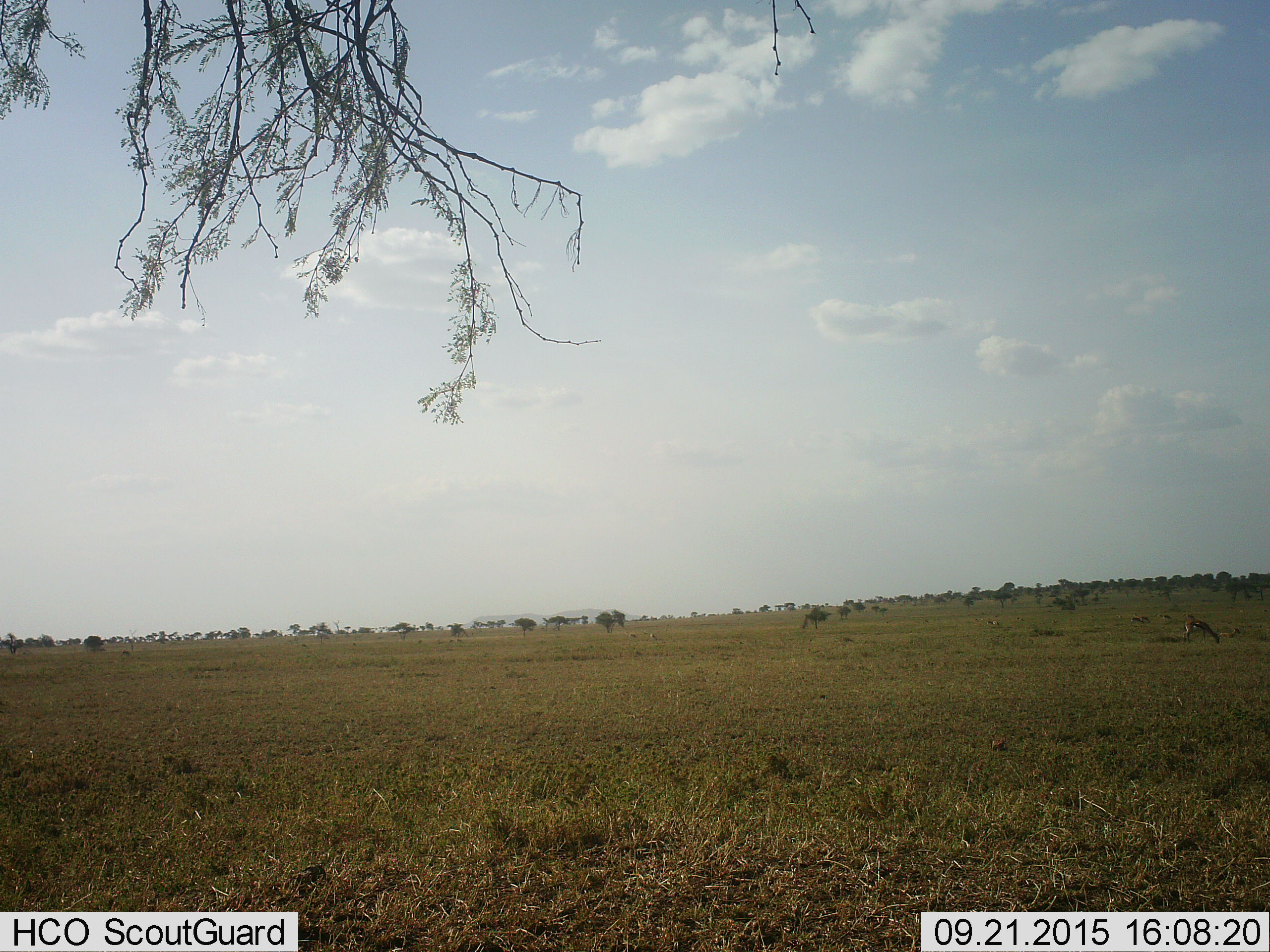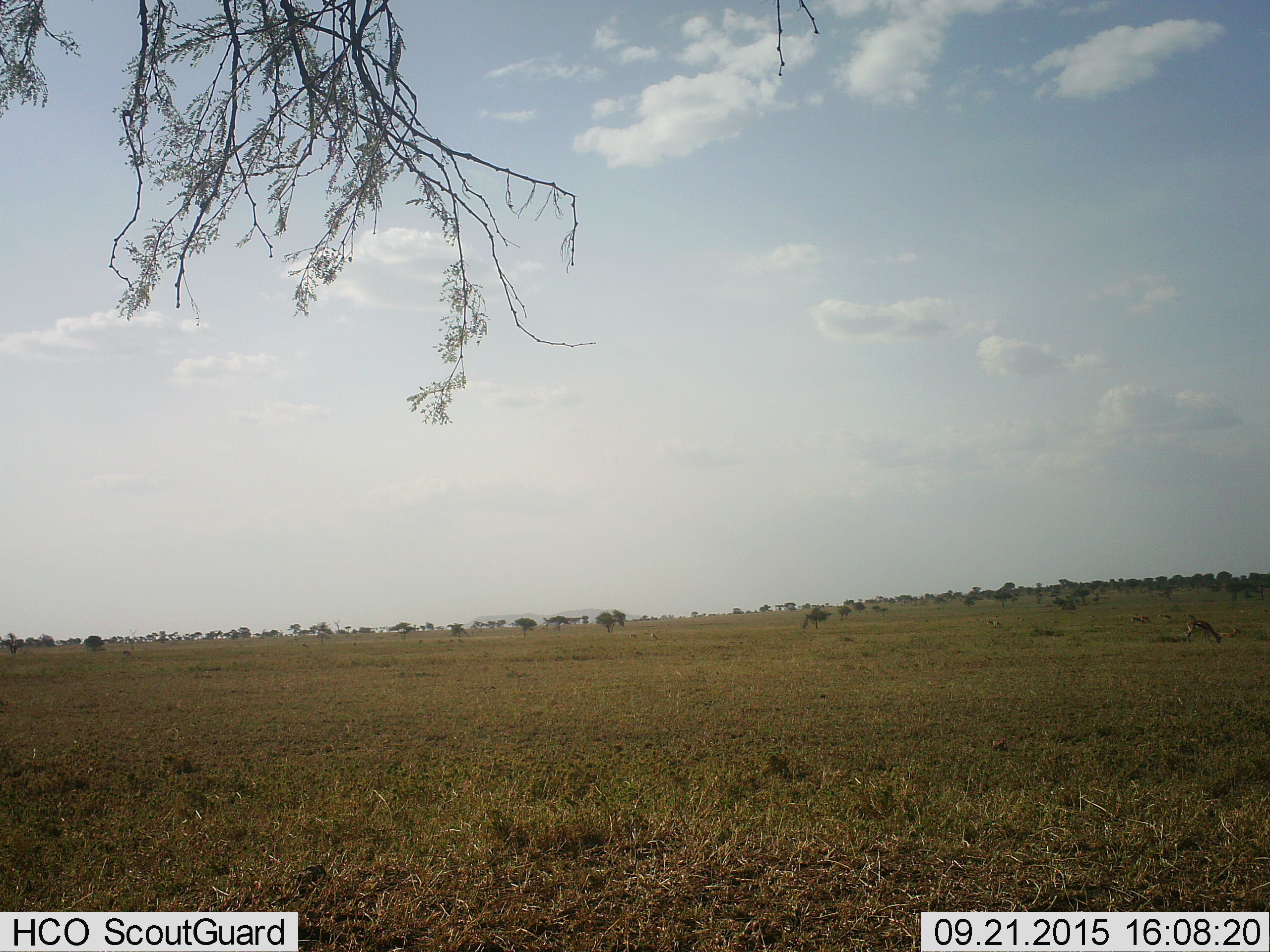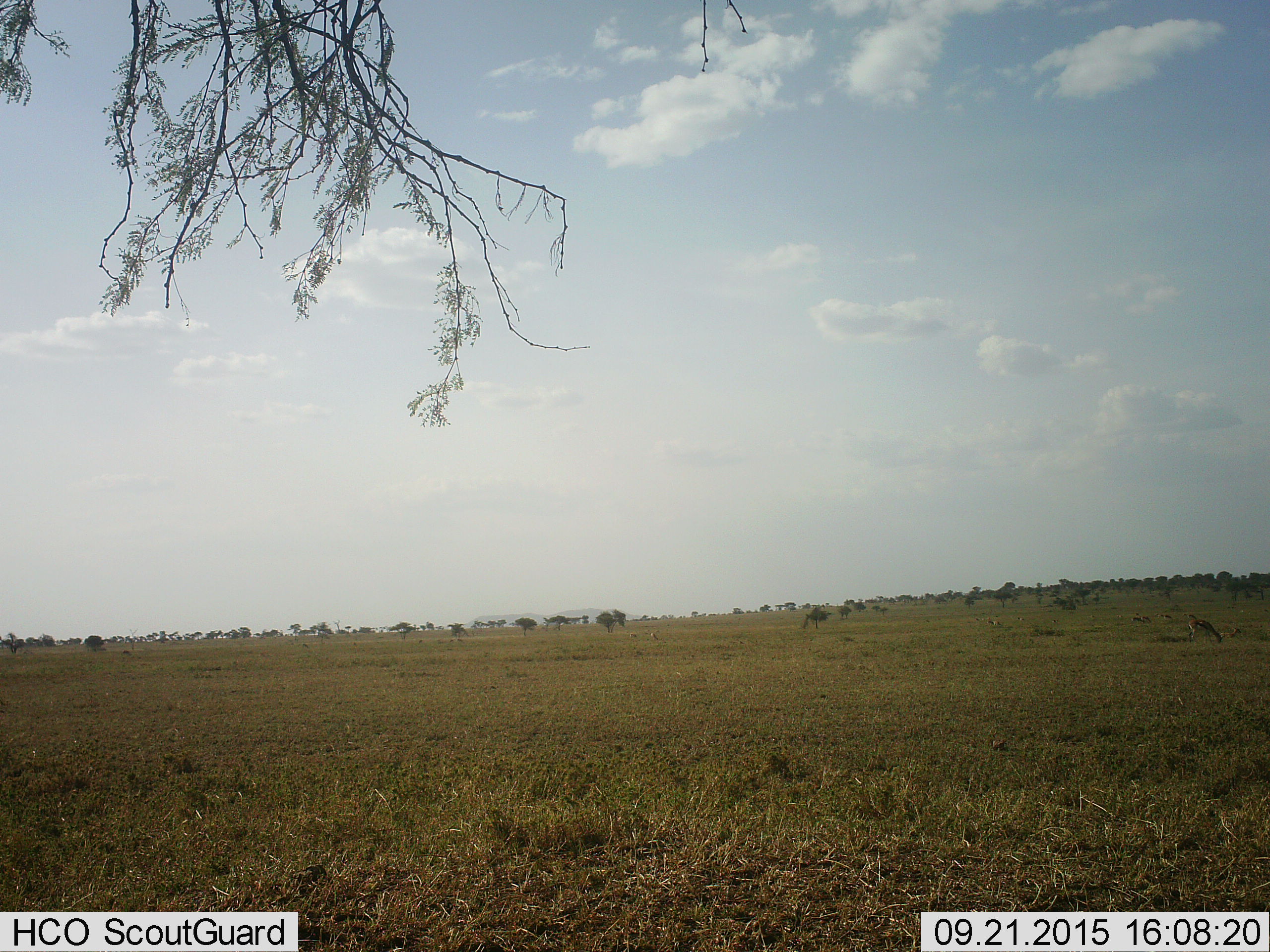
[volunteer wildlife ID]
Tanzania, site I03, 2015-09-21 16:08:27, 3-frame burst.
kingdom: Animalia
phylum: Chordata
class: Mammalia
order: Artiodactyla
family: Bovidae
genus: Eudorcas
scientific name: Eudorcas thomsonii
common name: thomson's gazelle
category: gazellethomsons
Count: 10.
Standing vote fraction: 20%.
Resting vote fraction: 0%.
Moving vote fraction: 20%.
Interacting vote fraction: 0%.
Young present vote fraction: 20%.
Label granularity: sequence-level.